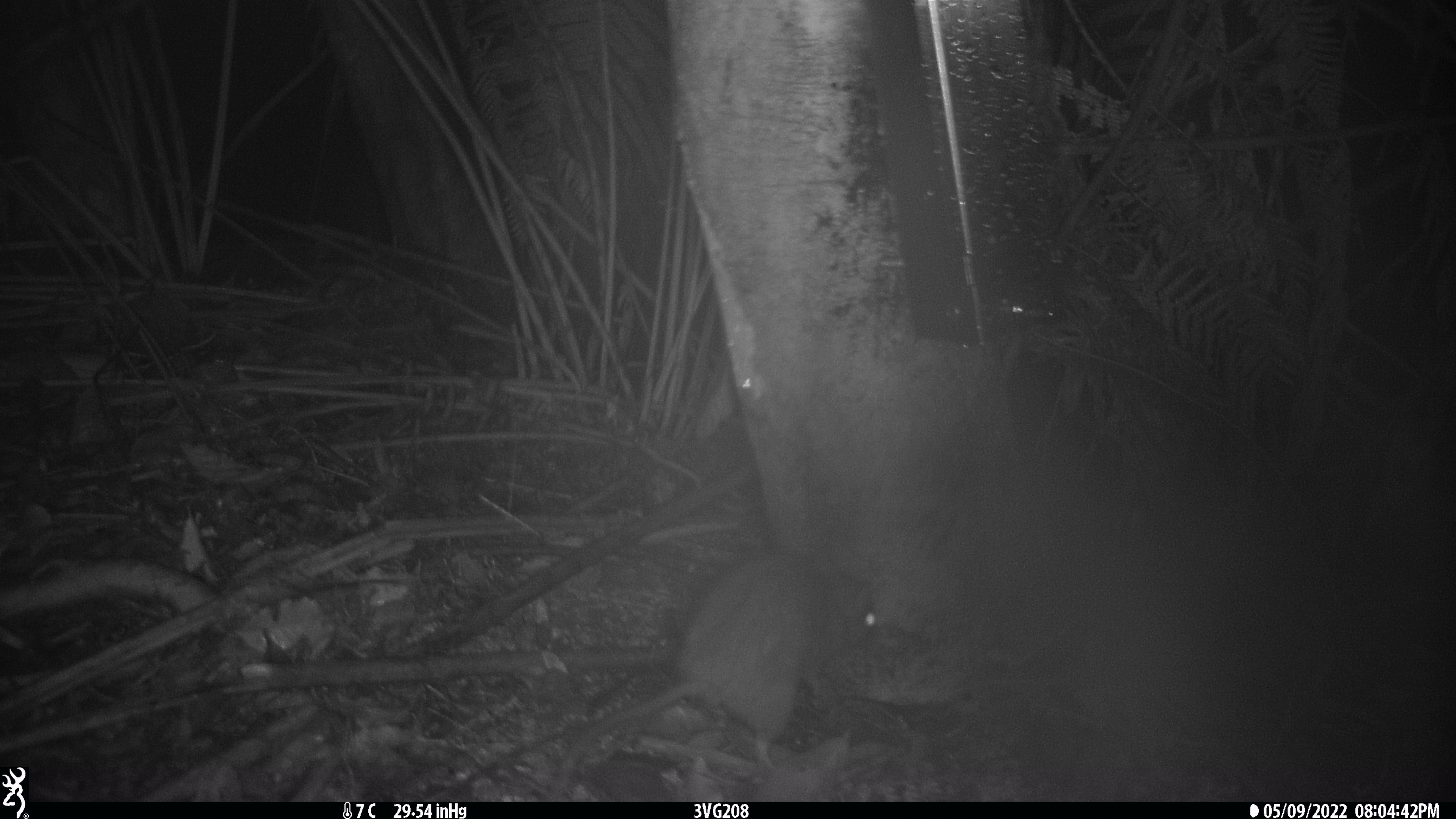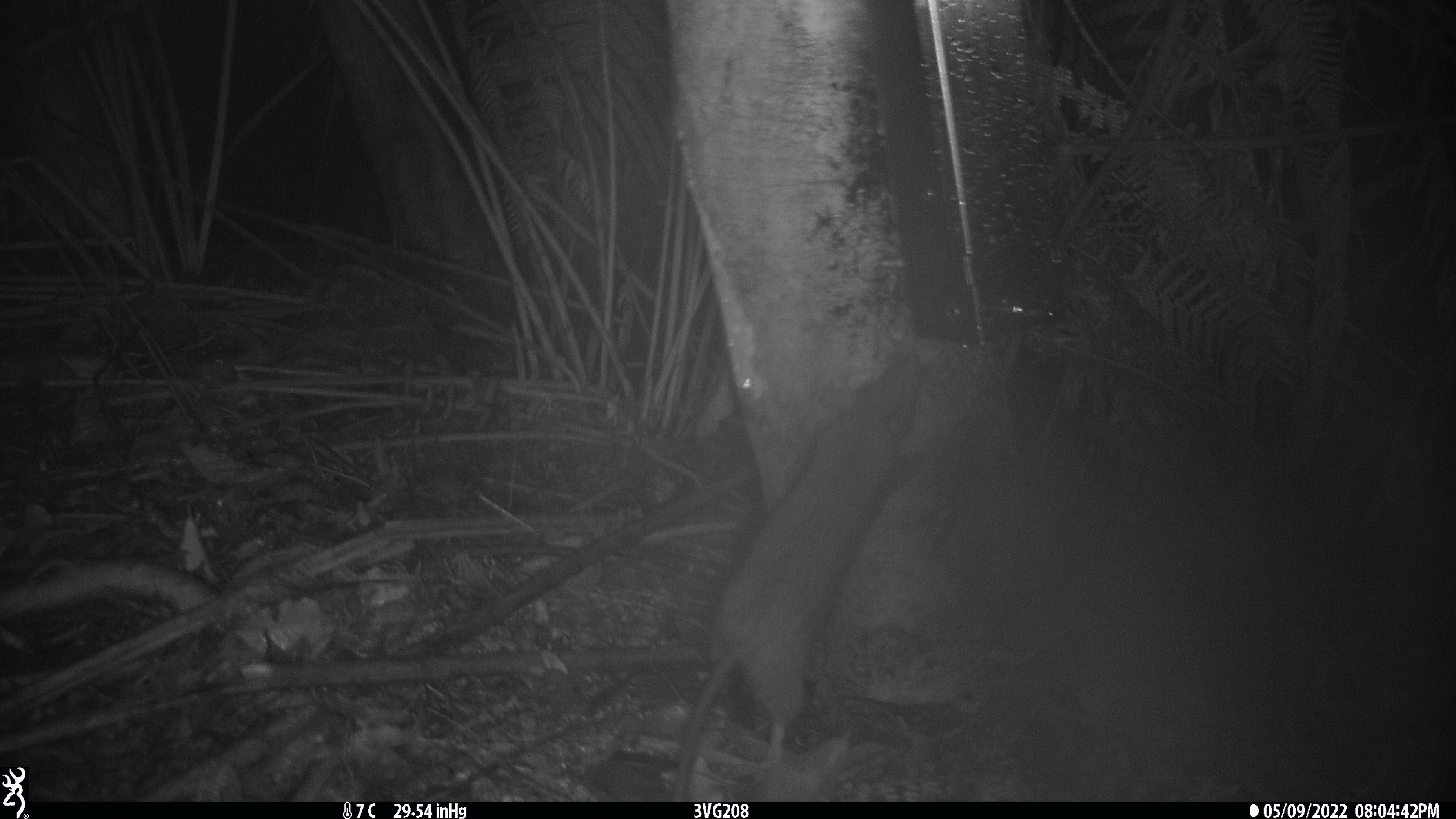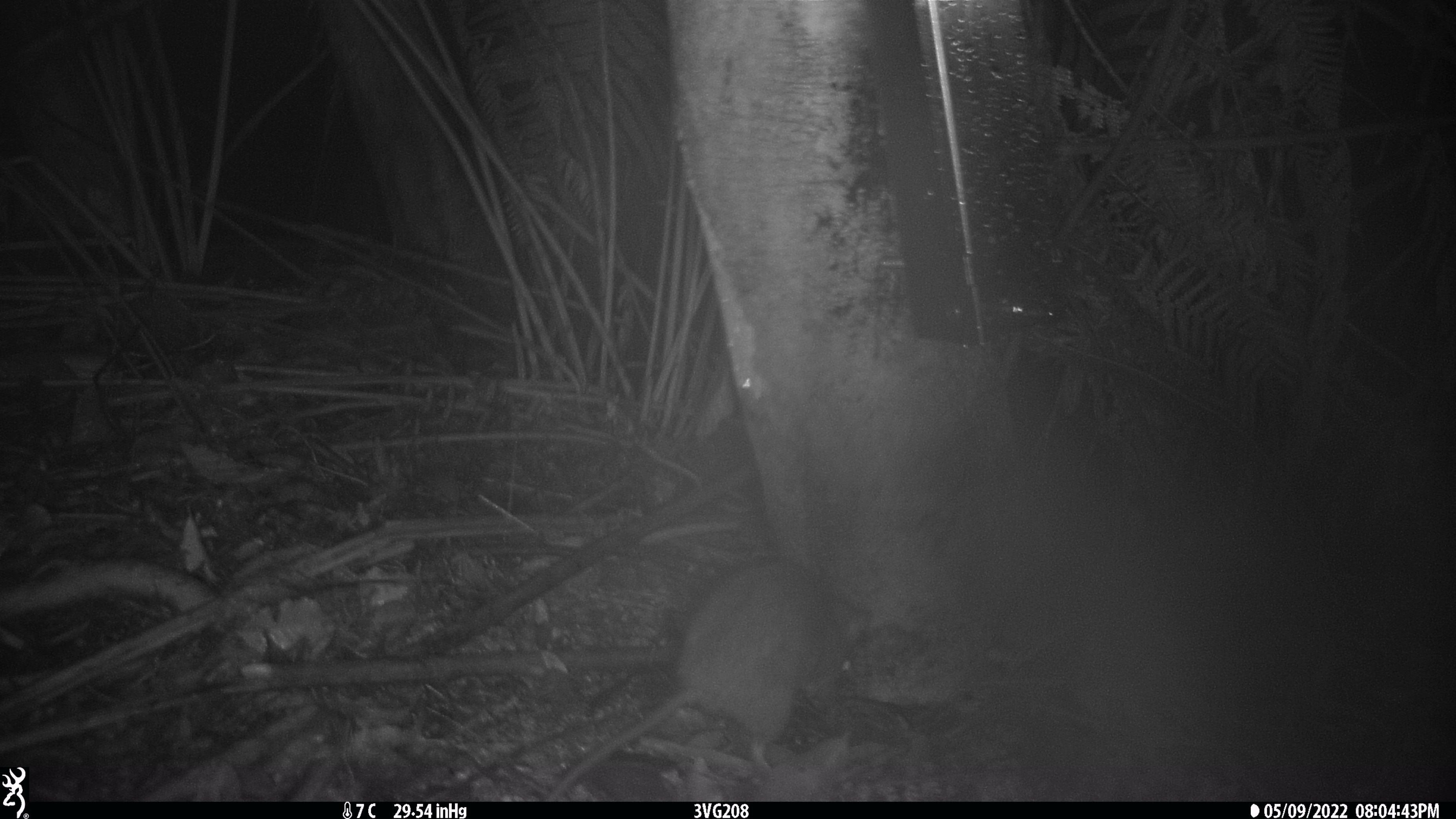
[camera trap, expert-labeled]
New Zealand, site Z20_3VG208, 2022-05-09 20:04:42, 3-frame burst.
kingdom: Animalia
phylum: Chordata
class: Mammalia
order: Rodentia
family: Muridae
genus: Rattus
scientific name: Rattus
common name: rat